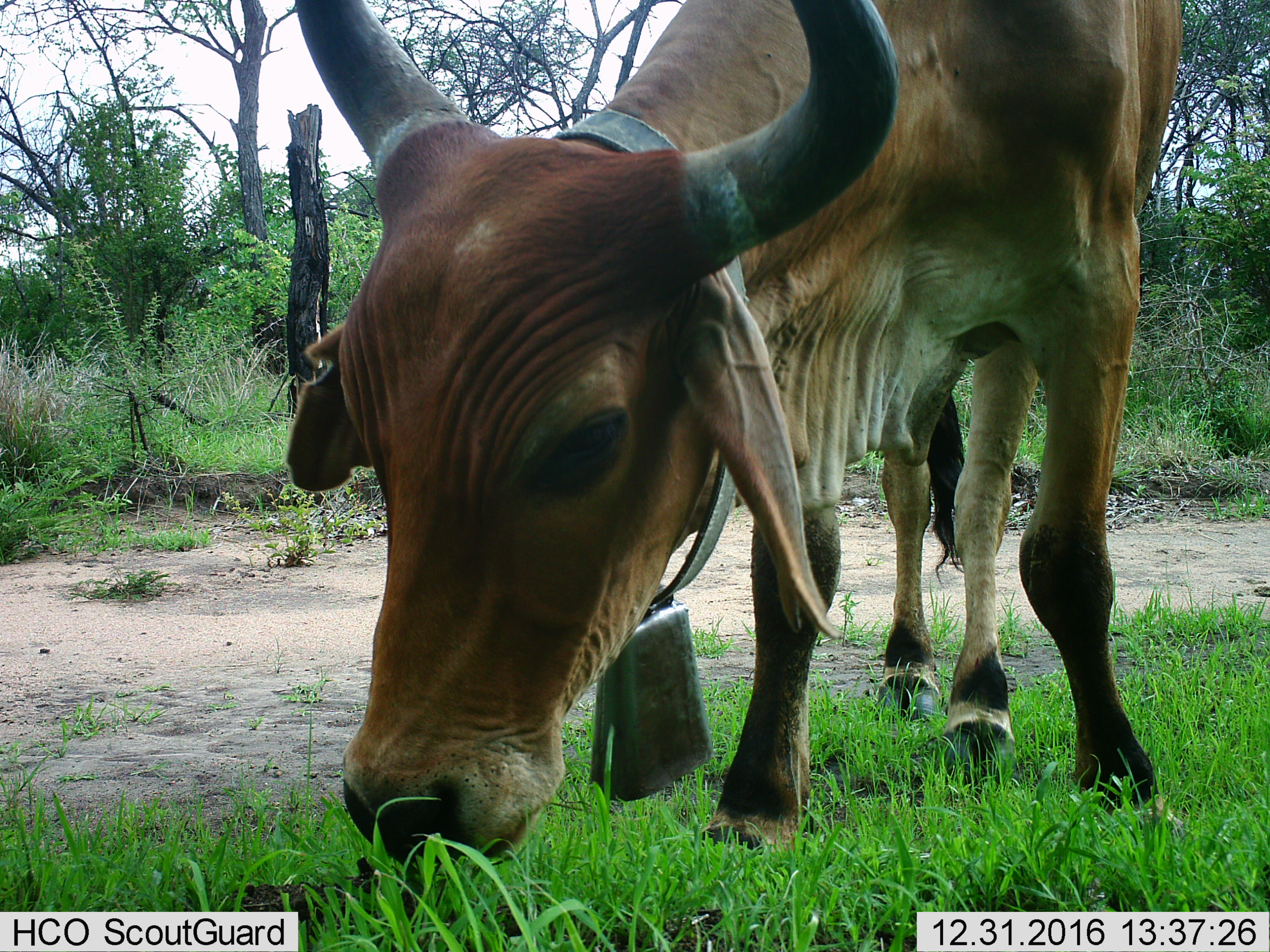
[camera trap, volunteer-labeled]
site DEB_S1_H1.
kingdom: Animalia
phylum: Chordata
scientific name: Vertebrata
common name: domestic animal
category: domesticanimal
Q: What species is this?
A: Domesticanimal (domestic animal) (Vertebrata).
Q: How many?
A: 1.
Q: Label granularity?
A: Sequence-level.